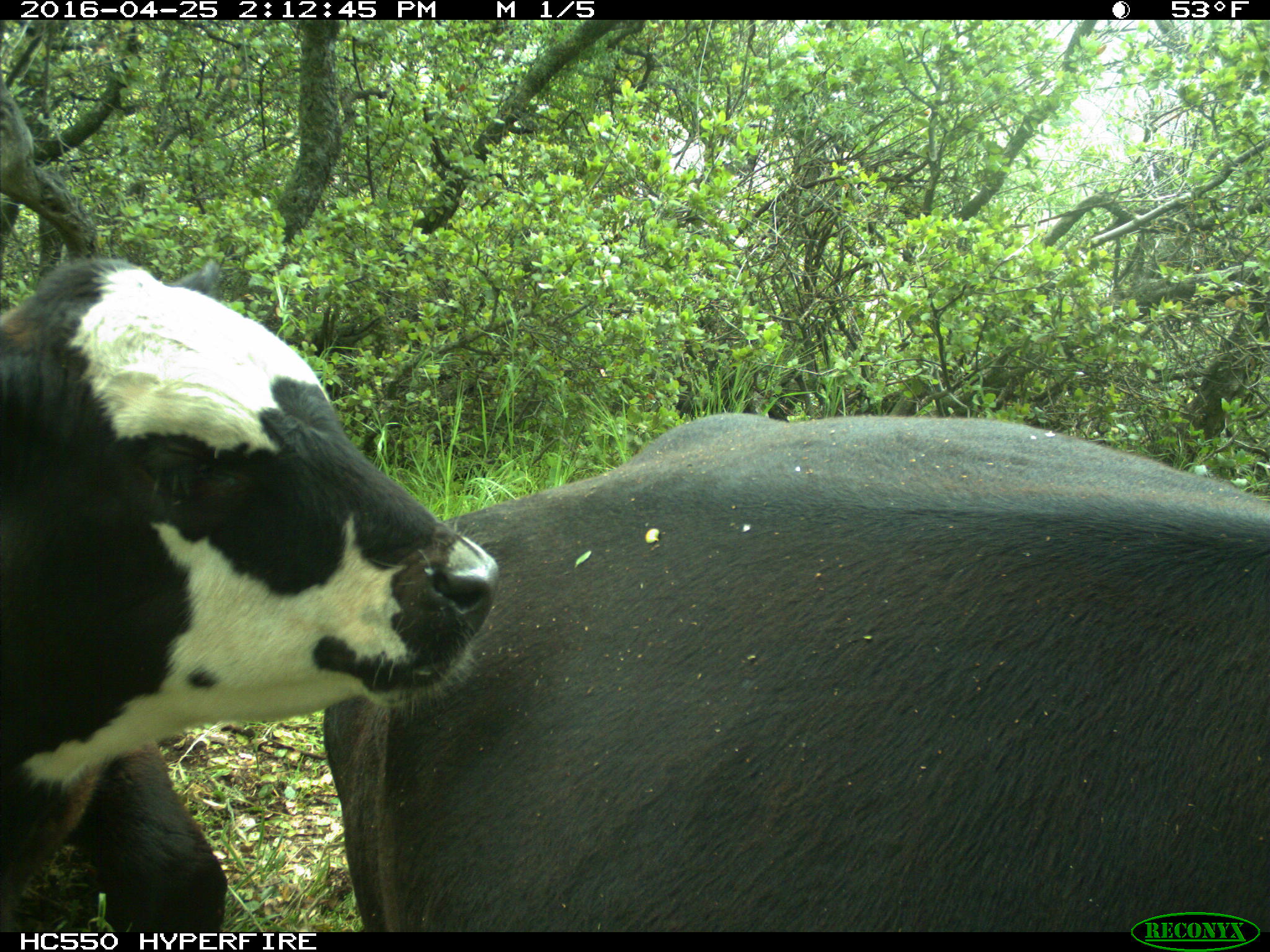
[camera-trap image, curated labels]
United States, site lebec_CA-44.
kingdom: Animalia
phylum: Chordata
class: Mammalia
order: Artiodactyla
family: Bovidae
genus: Bos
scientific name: Bos taurus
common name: domestic cow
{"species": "Bos taurus (domestic cow)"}